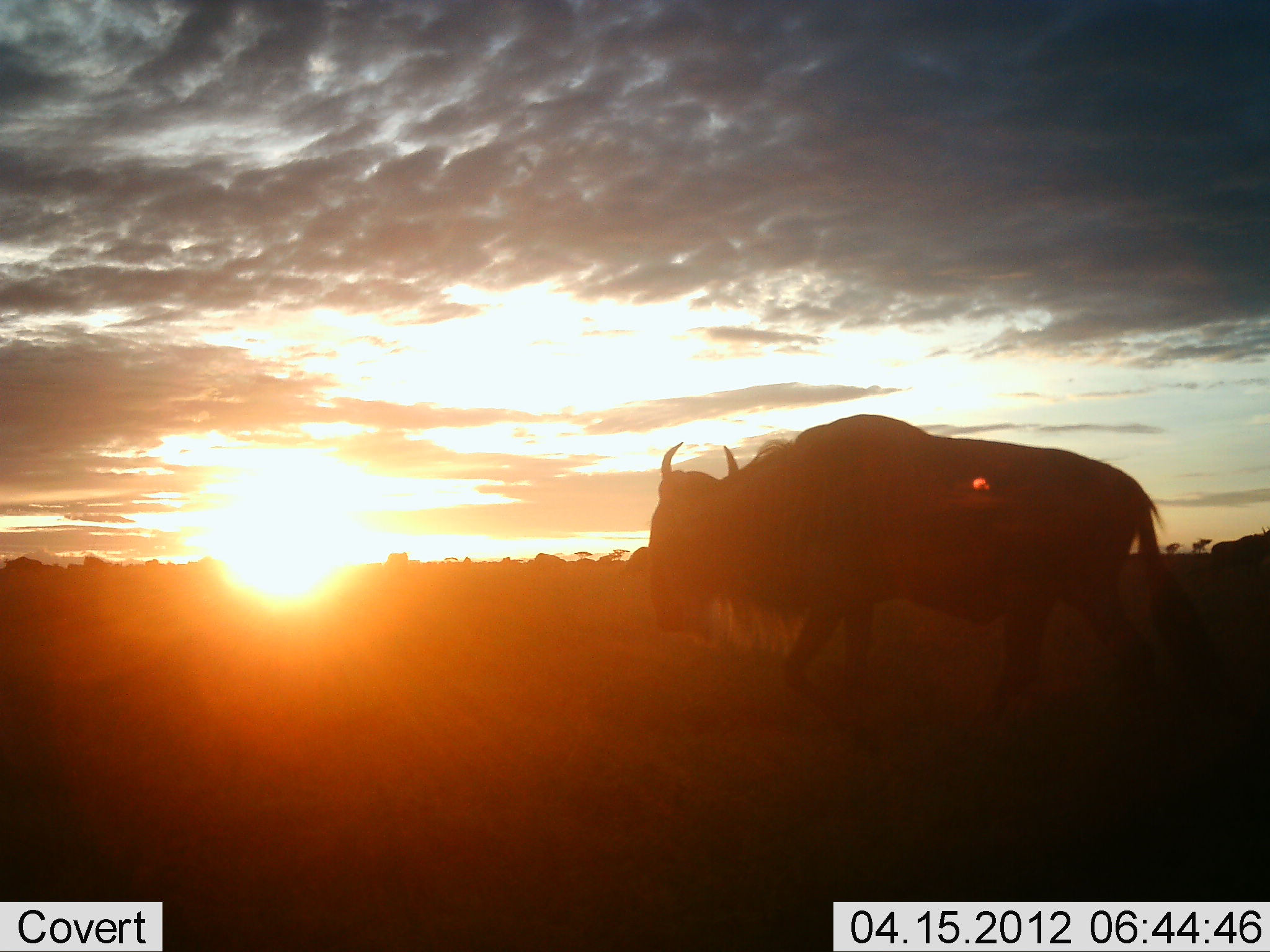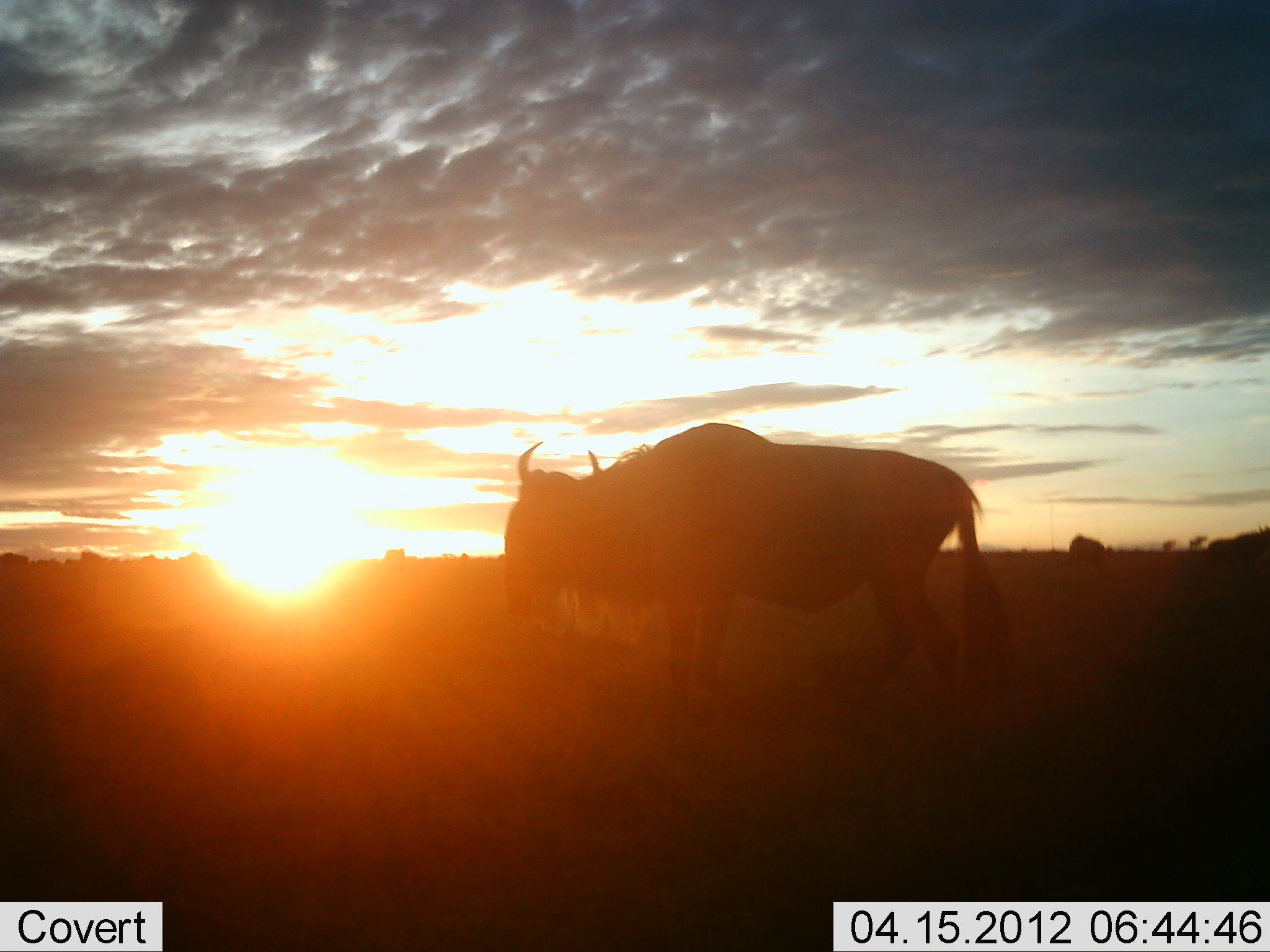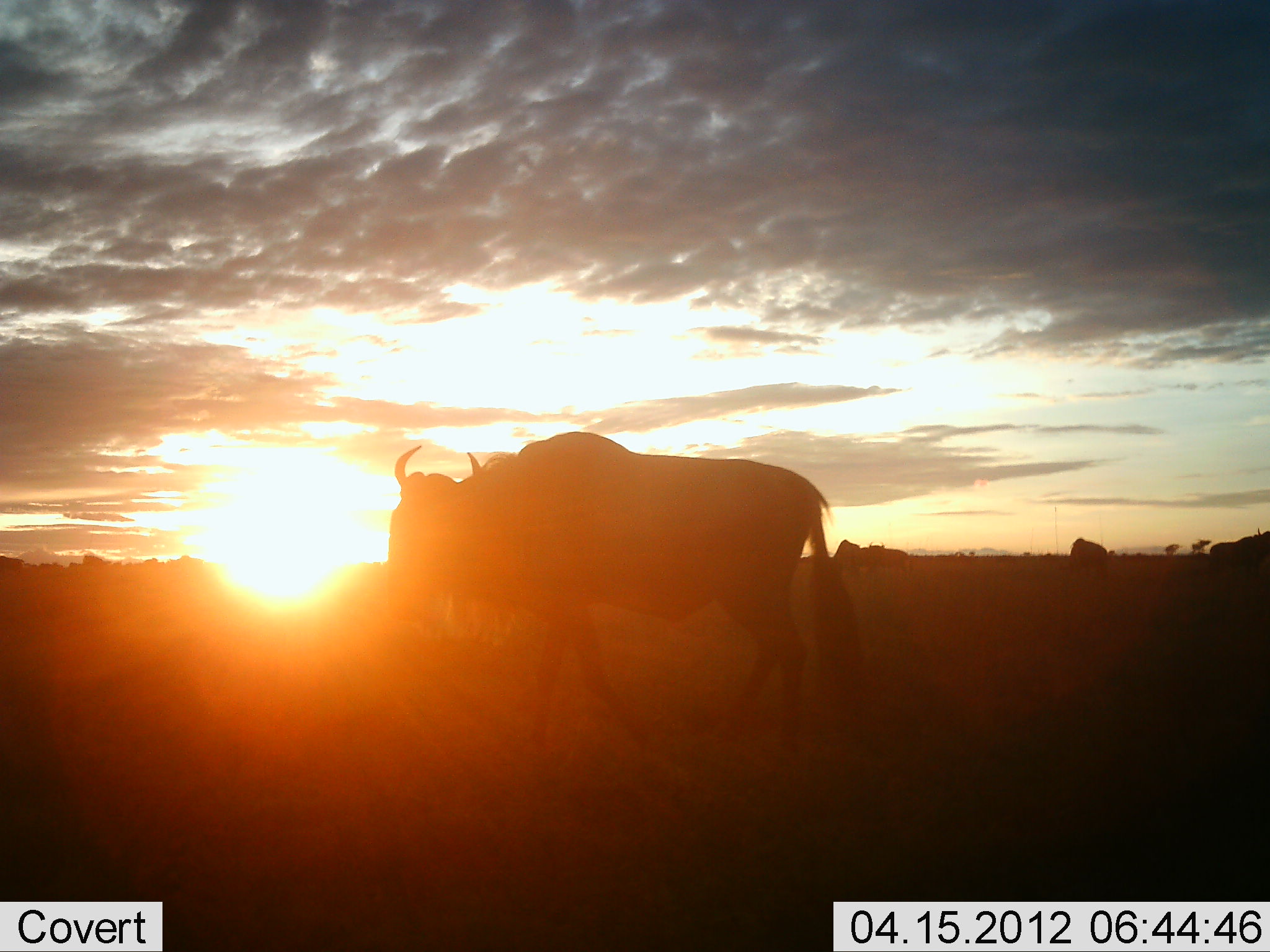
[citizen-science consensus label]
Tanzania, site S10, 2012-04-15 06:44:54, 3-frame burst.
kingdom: Animalia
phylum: Chordata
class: Mammalia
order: Artiodactyla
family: Bovidae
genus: Connochaetes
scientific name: Connochaetes taurinus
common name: blue wildebeest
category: wildebeest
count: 1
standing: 56%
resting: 0%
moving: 78%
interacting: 0%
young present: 0%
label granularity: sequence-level